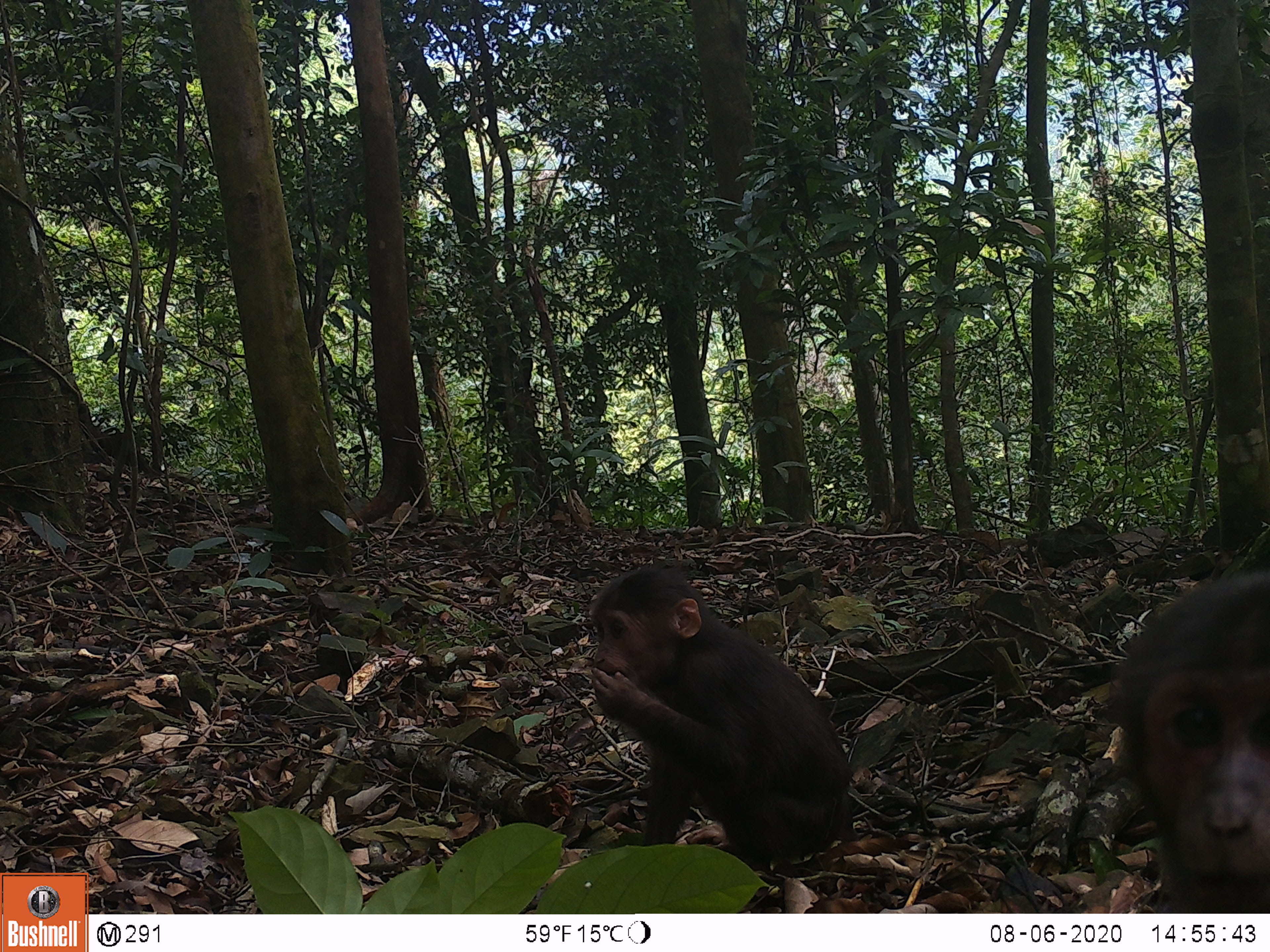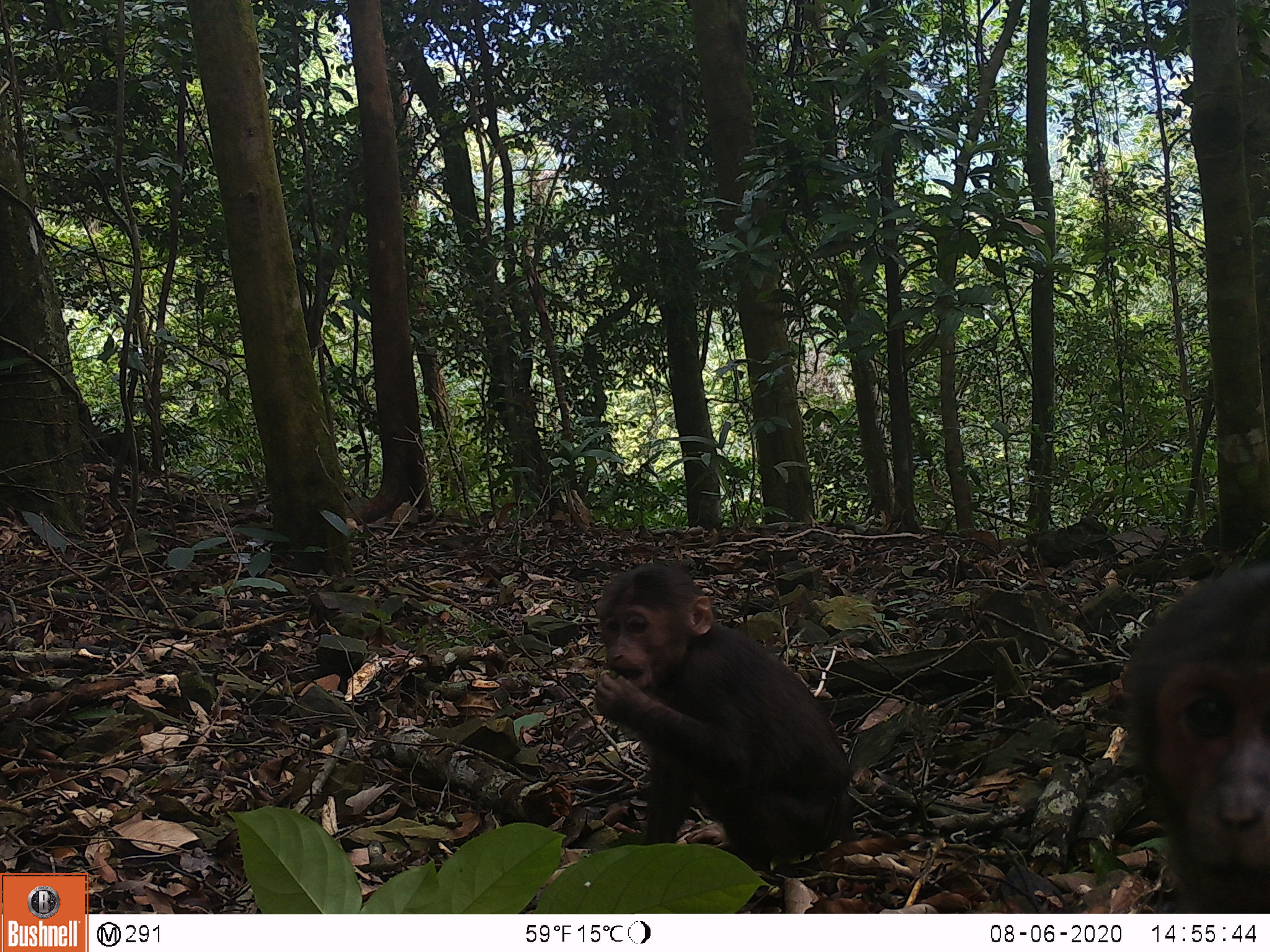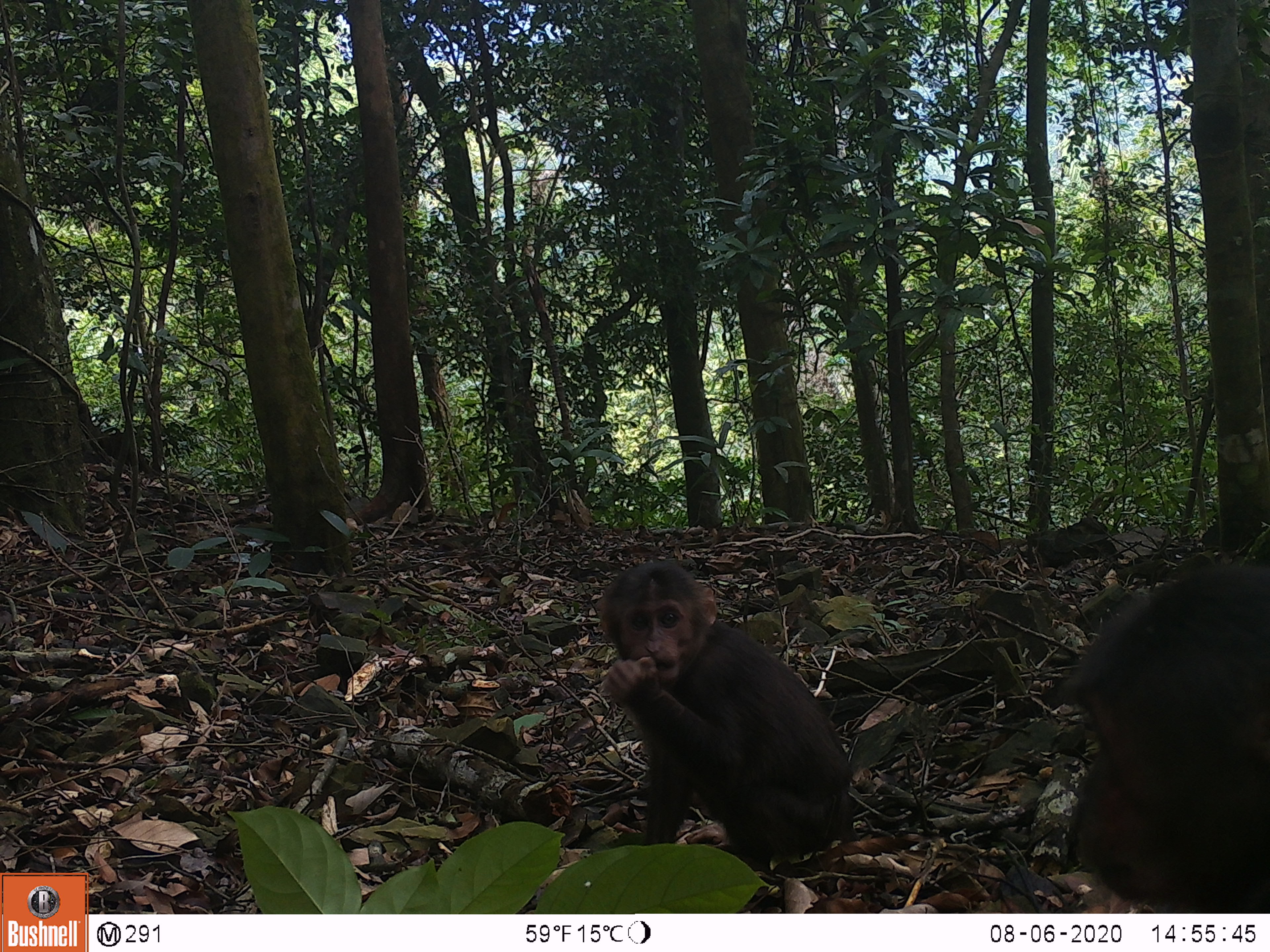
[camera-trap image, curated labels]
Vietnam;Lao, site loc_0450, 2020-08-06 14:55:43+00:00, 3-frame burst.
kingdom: Animalia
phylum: Chordata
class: Mammalia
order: Primates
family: Cercopithecidae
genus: Macaca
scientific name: Macaca arctoides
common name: stump-tailed macaque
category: stump tailed macaque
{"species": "stump tailed macaque (stump-tailed macaque) (Macaca arctoides)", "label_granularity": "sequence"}